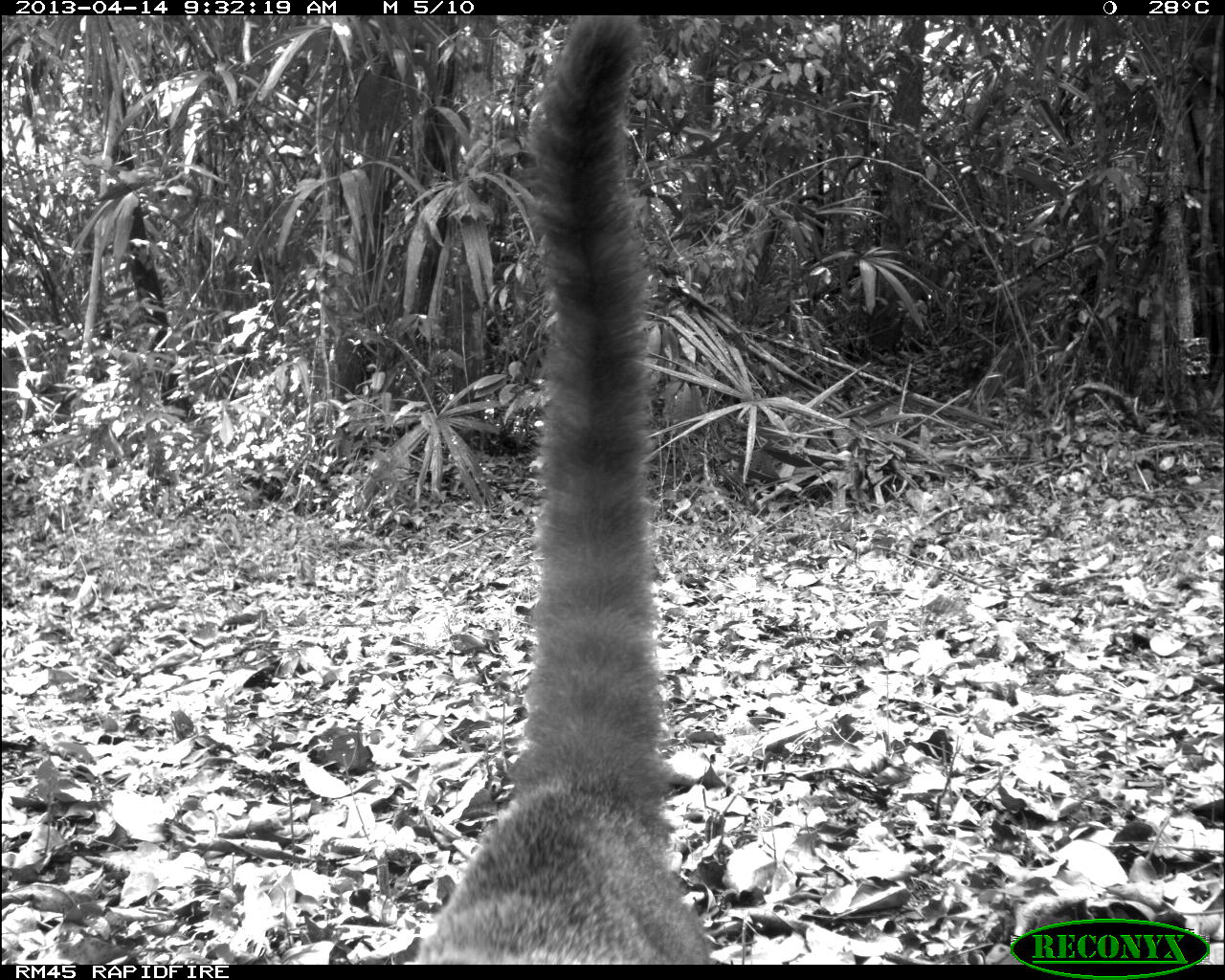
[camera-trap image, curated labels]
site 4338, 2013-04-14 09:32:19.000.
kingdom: Animalia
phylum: Chordata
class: Mammalia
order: Carnivora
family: Procyonidae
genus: Nasua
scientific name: Nasua narica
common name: white-nosed coati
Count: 1.